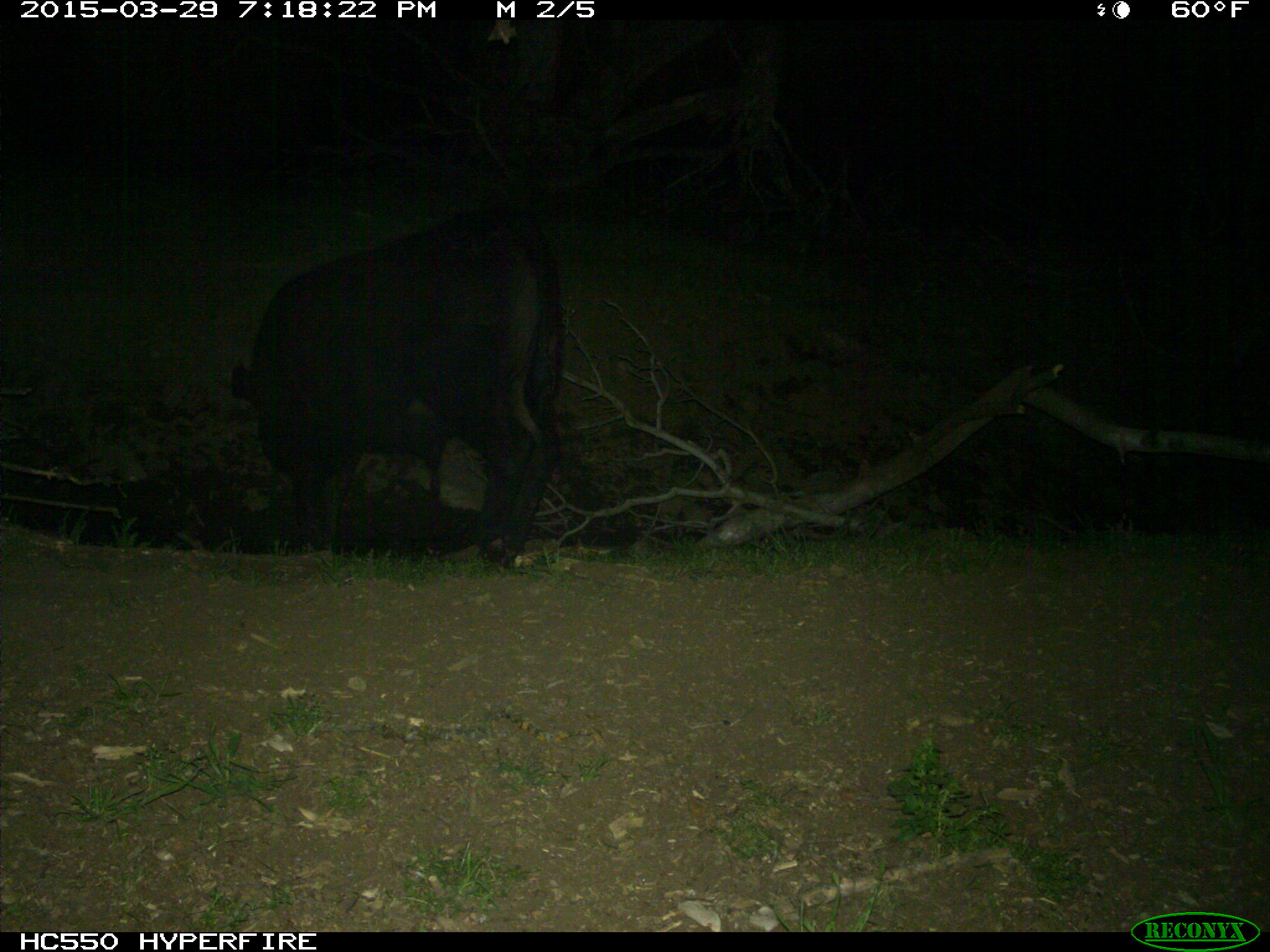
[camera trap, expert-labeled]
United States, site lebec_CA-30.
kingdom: Animalia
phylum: Chordata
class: Mammalia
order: Artiodactyla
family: Bovidae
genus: Bos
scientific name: Bos taurus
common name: domestic cow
Bos taurus (domestic cow).